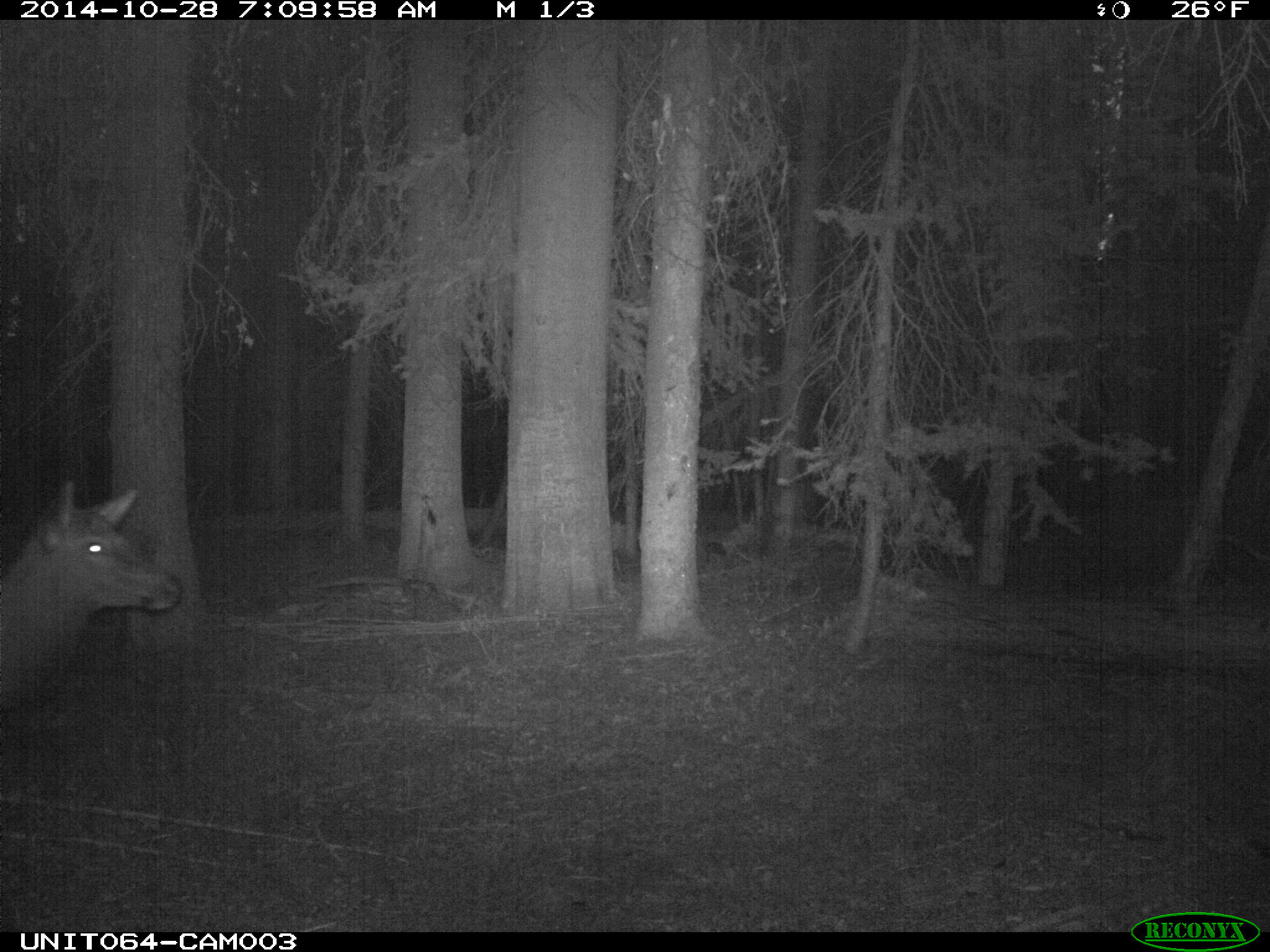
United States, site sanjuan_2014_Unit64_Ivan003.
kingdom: Animalia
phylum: Chordata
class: Mammalia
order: Artiodactyla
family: Cervidae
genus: Cervus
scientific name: Cervus elaphus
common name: red deer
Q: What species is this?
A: Cervus elaphus (red deer).